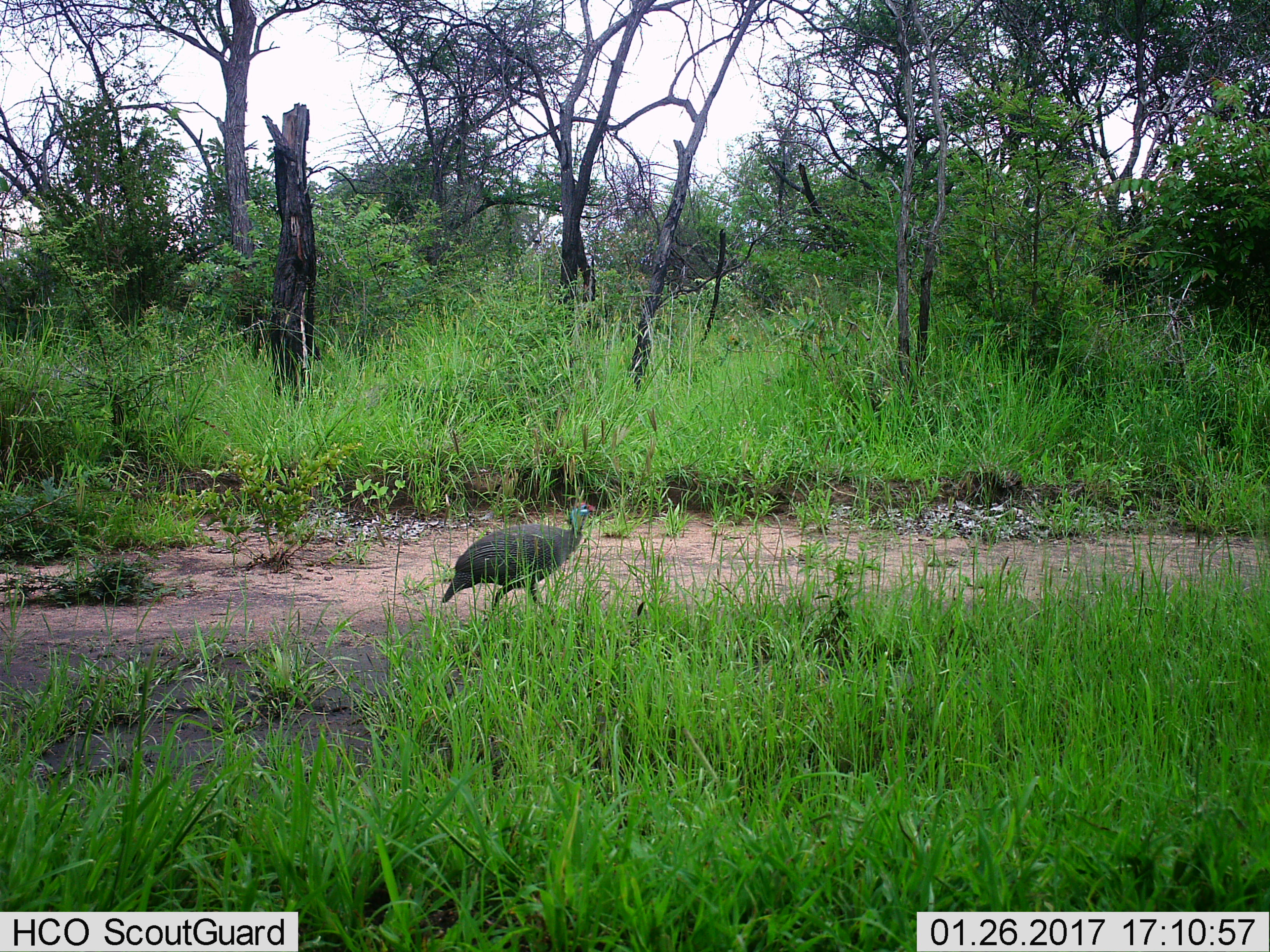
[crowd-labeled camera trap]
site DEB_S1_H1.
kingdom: Animalia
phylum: Chordata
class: Aves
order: Galliformes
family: Numididae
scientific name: Numididae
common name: guineafowl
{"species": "guineafowl (Numididae)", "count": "1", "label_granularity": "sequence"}